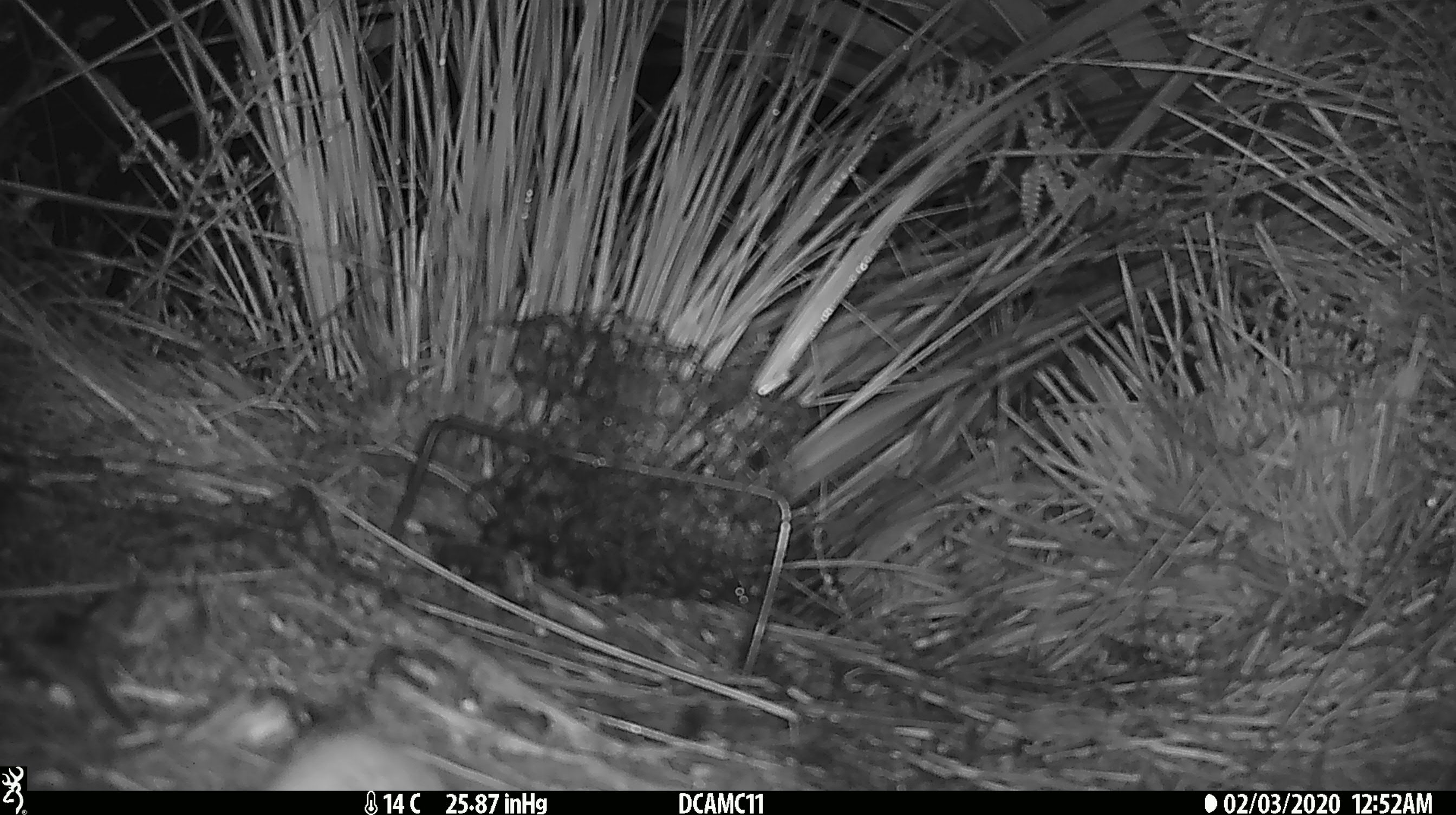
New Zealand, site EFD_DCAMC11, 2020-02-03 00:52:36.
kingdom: Animalia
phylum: Chordata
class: Mammalia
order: Rodentia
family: Muridae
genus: Mus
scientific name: Mus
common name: mouse